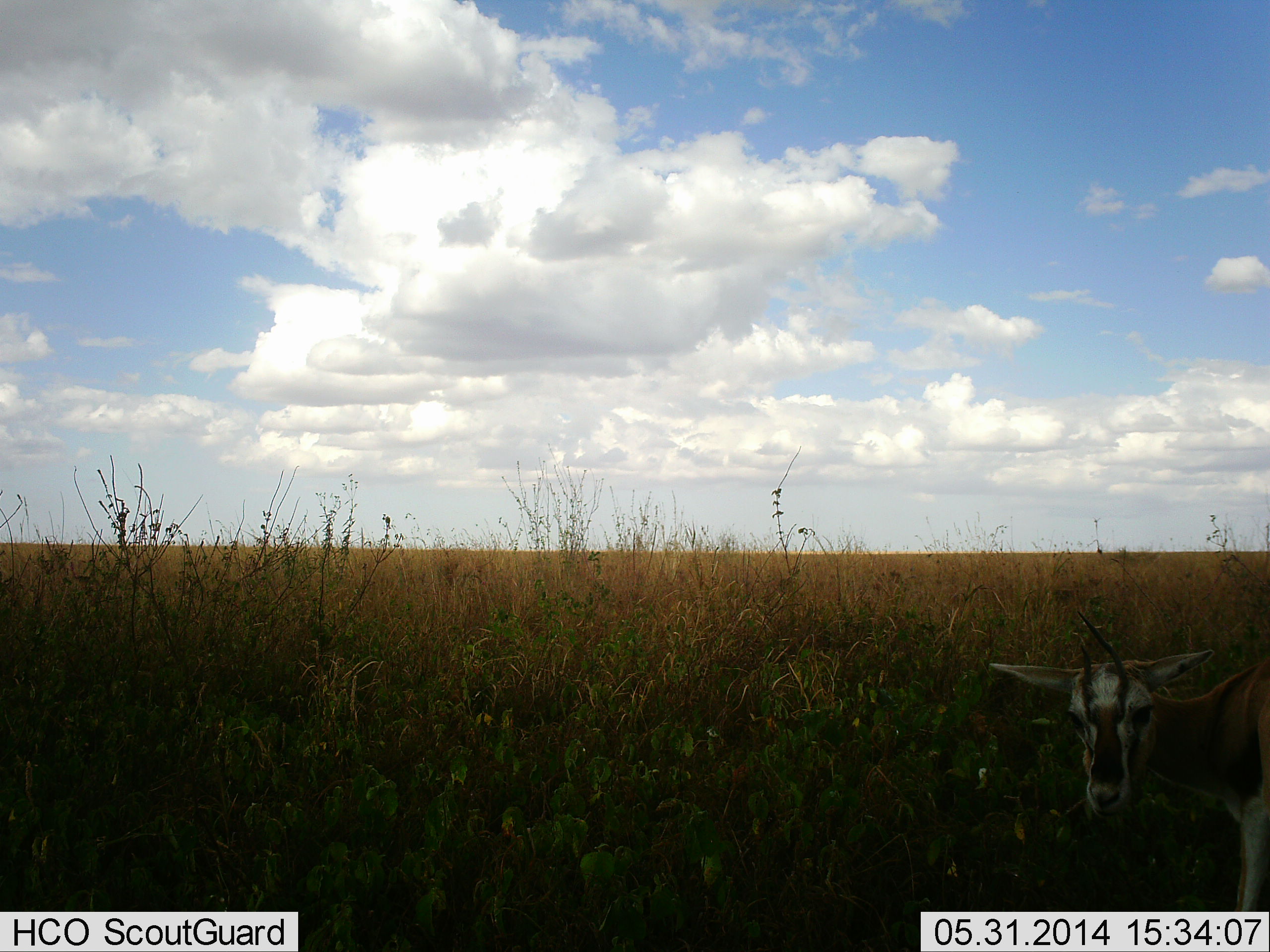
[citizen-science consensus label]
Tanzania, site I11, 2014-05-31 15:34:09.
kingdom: Animalia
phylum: Chordata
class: Mammalia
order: Artiodactyla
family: Bovidae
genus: Eudorcas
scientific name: Eudorcas thomsonii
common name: thomson's gazelle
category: gazellethomsons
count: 1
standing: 100%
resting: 0%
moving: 0%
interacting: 0%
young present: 0%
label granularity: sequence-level